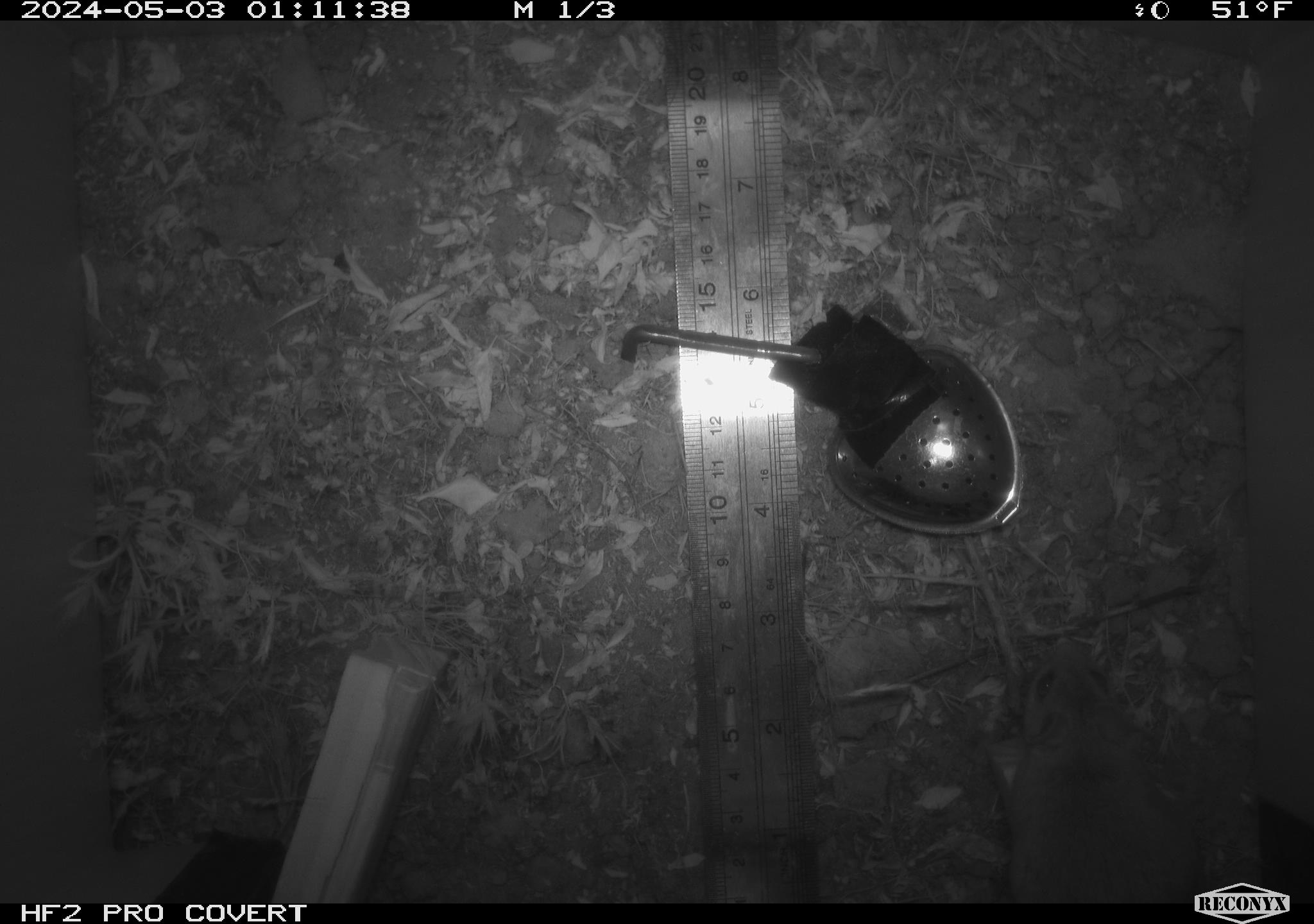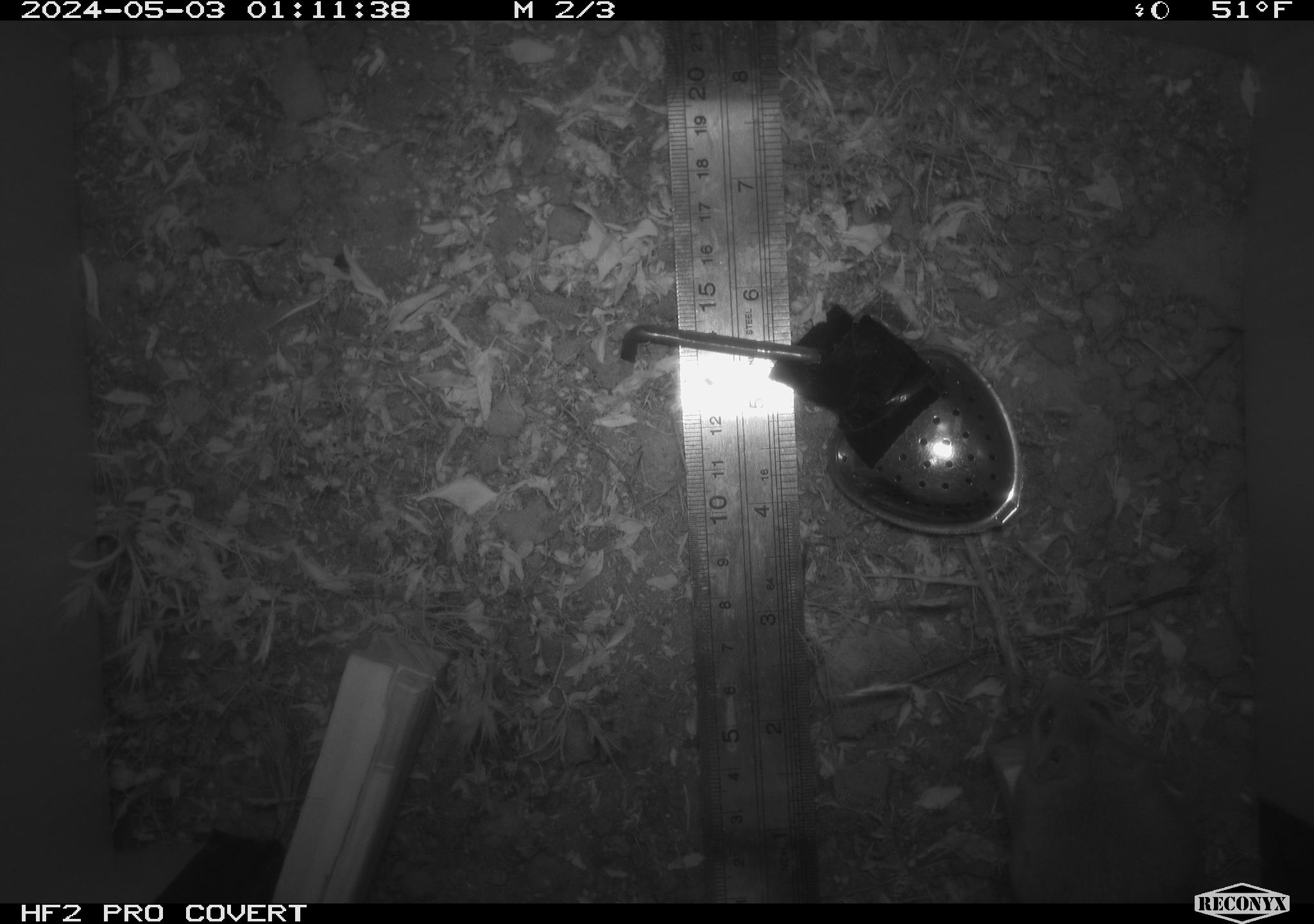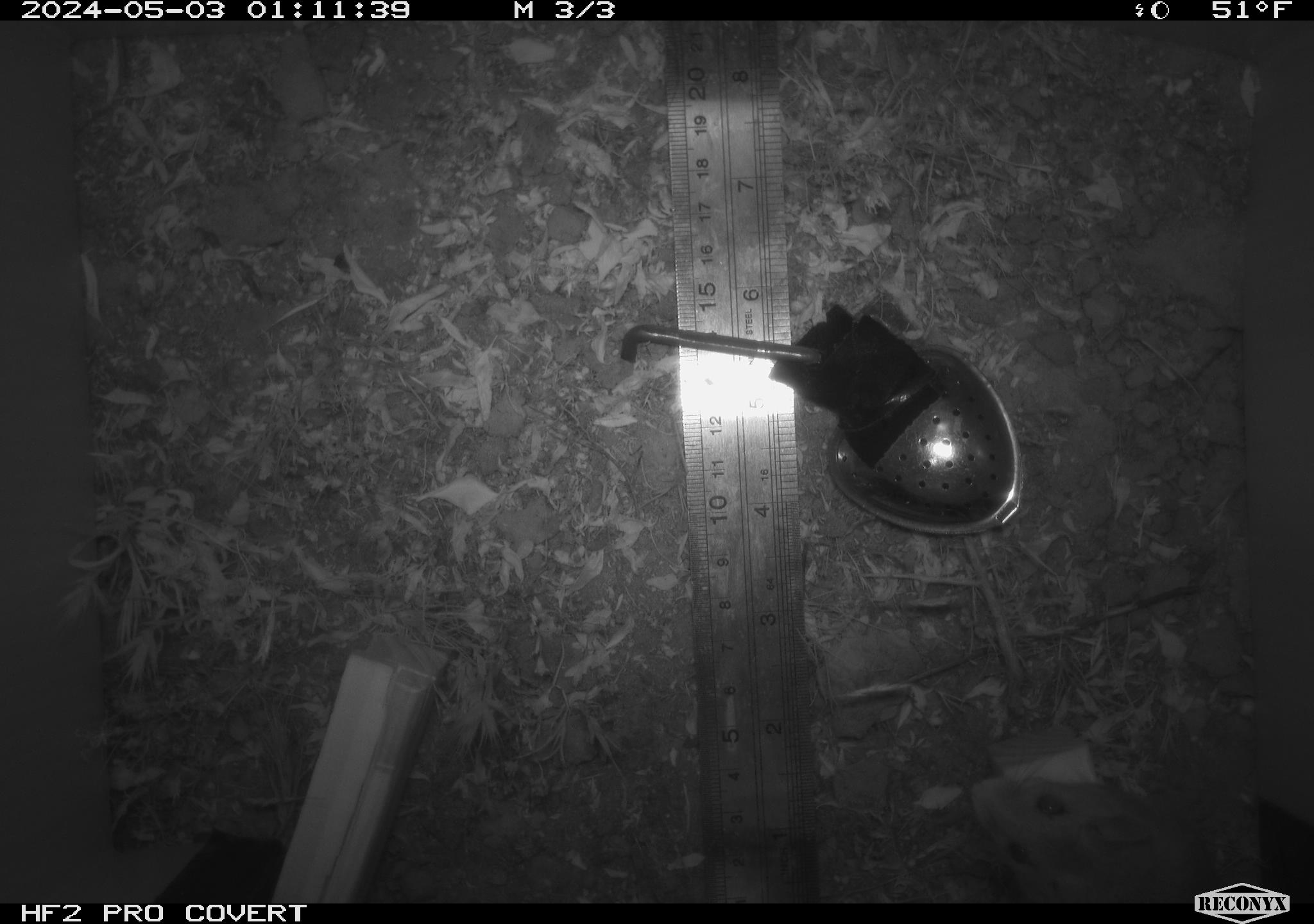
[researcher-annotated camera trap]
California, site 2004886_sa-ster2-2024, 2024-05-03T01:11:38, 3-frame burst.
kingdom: Animalia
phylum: Chordata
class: Mammalia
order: Rodentia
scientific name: Rodentia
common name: mouse species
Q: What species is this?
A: Mouse species (Rodentia).